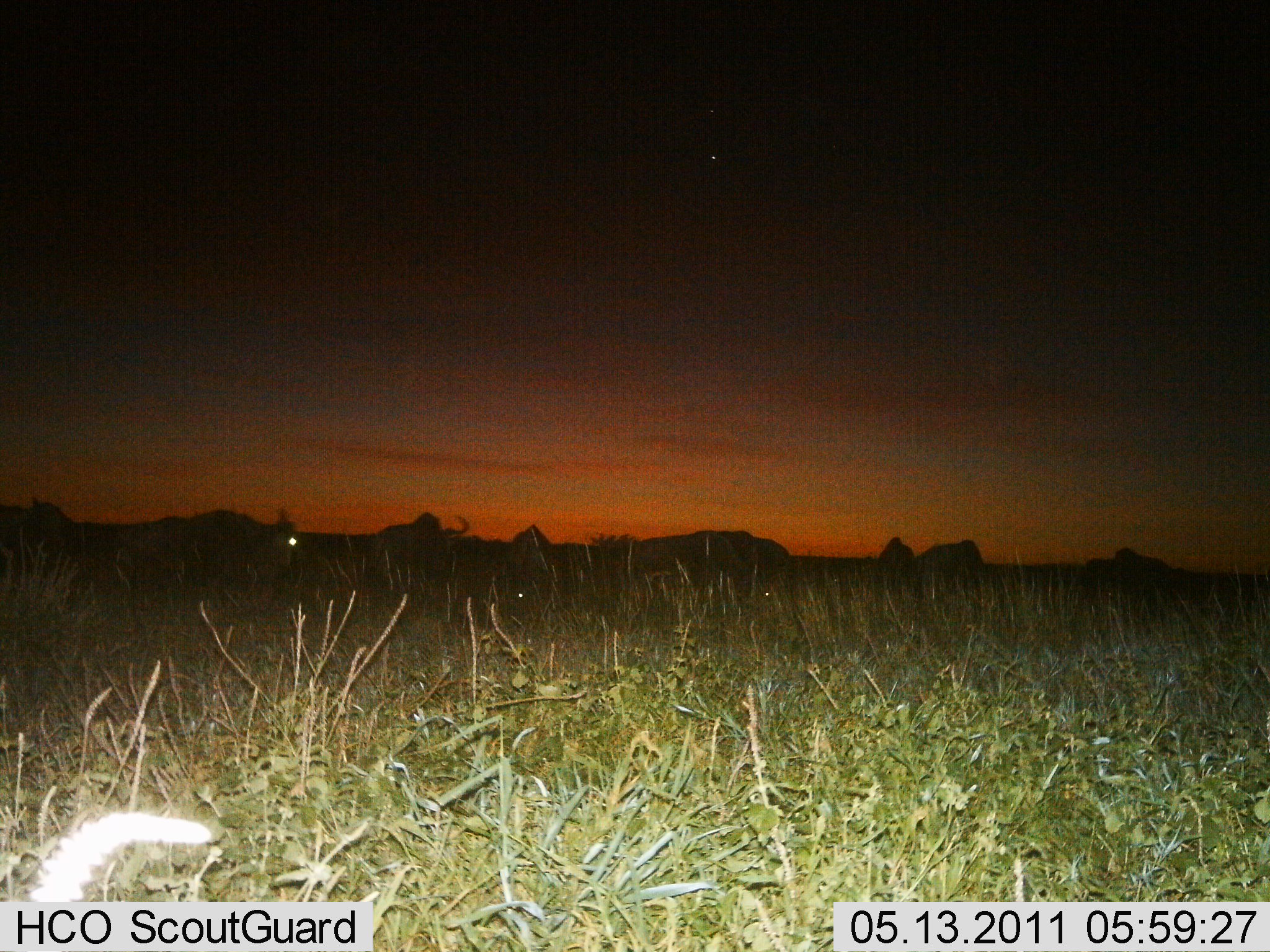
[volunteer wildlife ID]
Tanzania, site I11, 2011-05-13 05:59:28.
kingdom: Animalia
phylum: Chordata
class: Mammalia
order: Artiodactyla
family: Bovidae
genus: Connochaetes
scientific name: Connochaetes taurinus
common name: blue wildebeest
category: wildebeest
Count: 8.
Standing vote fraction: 64%.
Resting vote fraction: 18%.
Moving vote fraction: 27%.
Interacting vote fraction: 0%.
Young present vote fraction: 0%.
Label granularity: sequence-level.